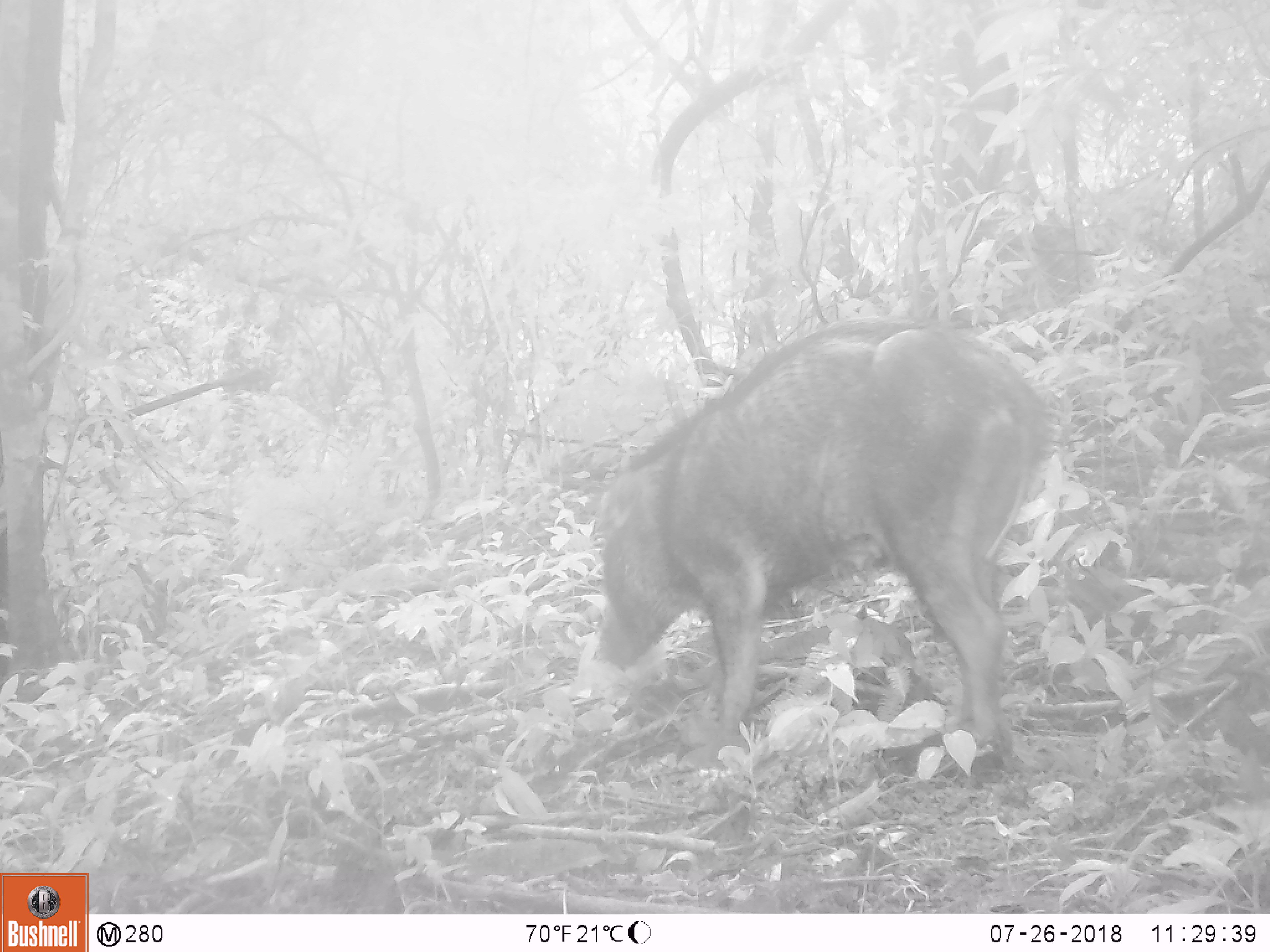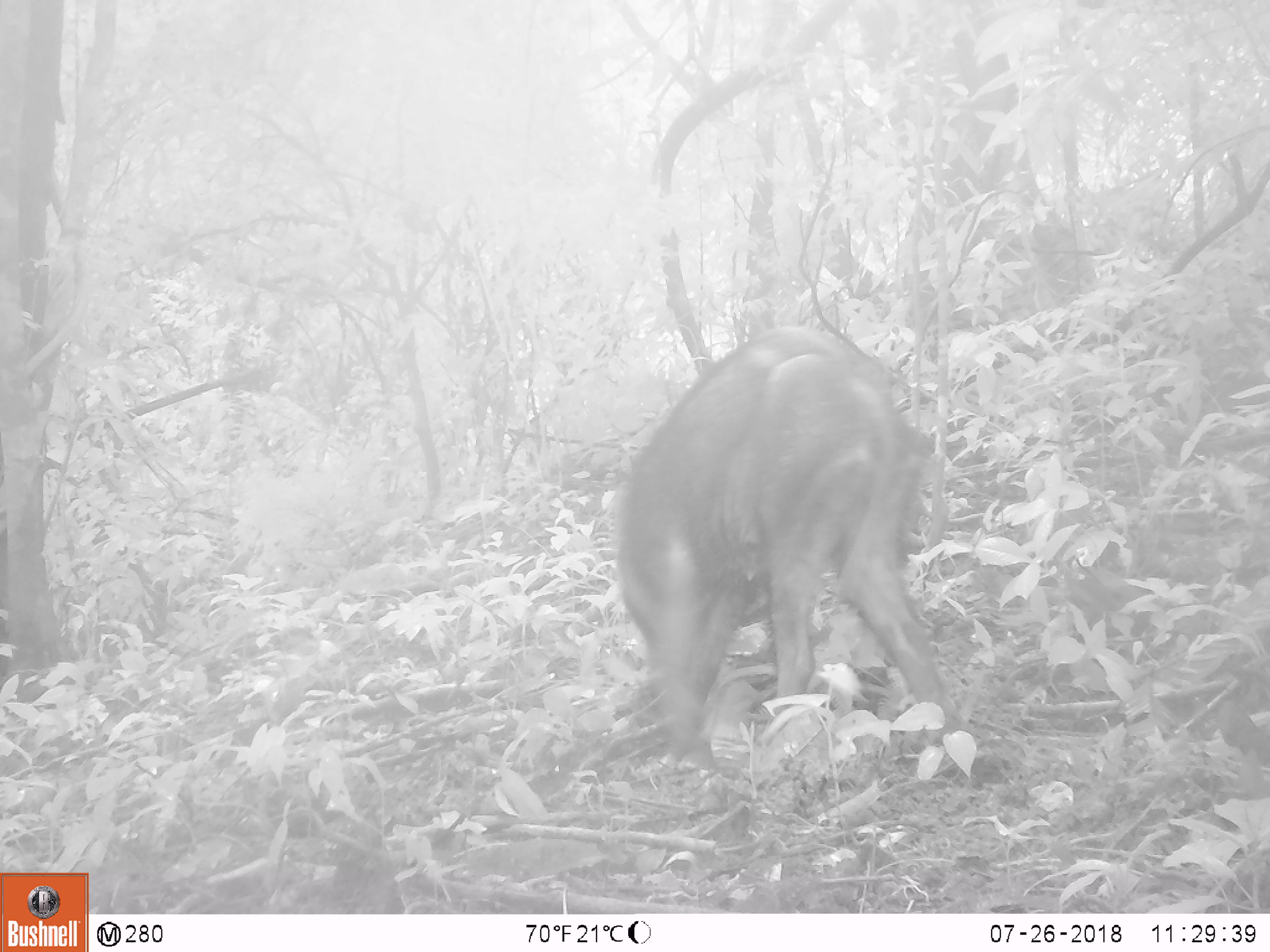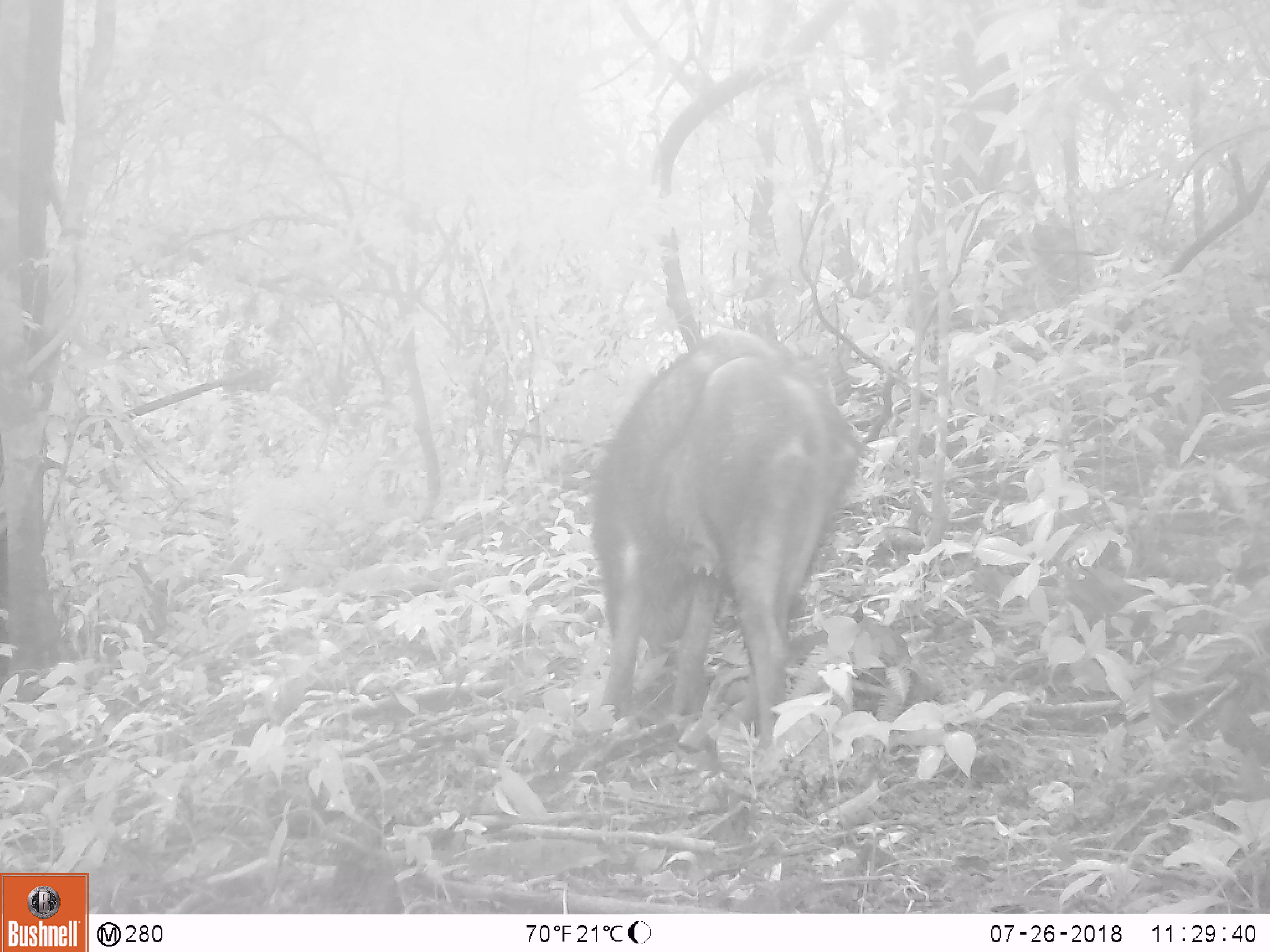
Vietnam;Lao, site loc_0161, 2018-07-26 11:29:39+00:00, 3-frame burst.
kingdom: Animalia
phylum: Chordata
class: Mammalia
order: Artiodactyla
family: Suidae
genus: Sus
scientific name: Sus scrofa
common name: eurasian wild pig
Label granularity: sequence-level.